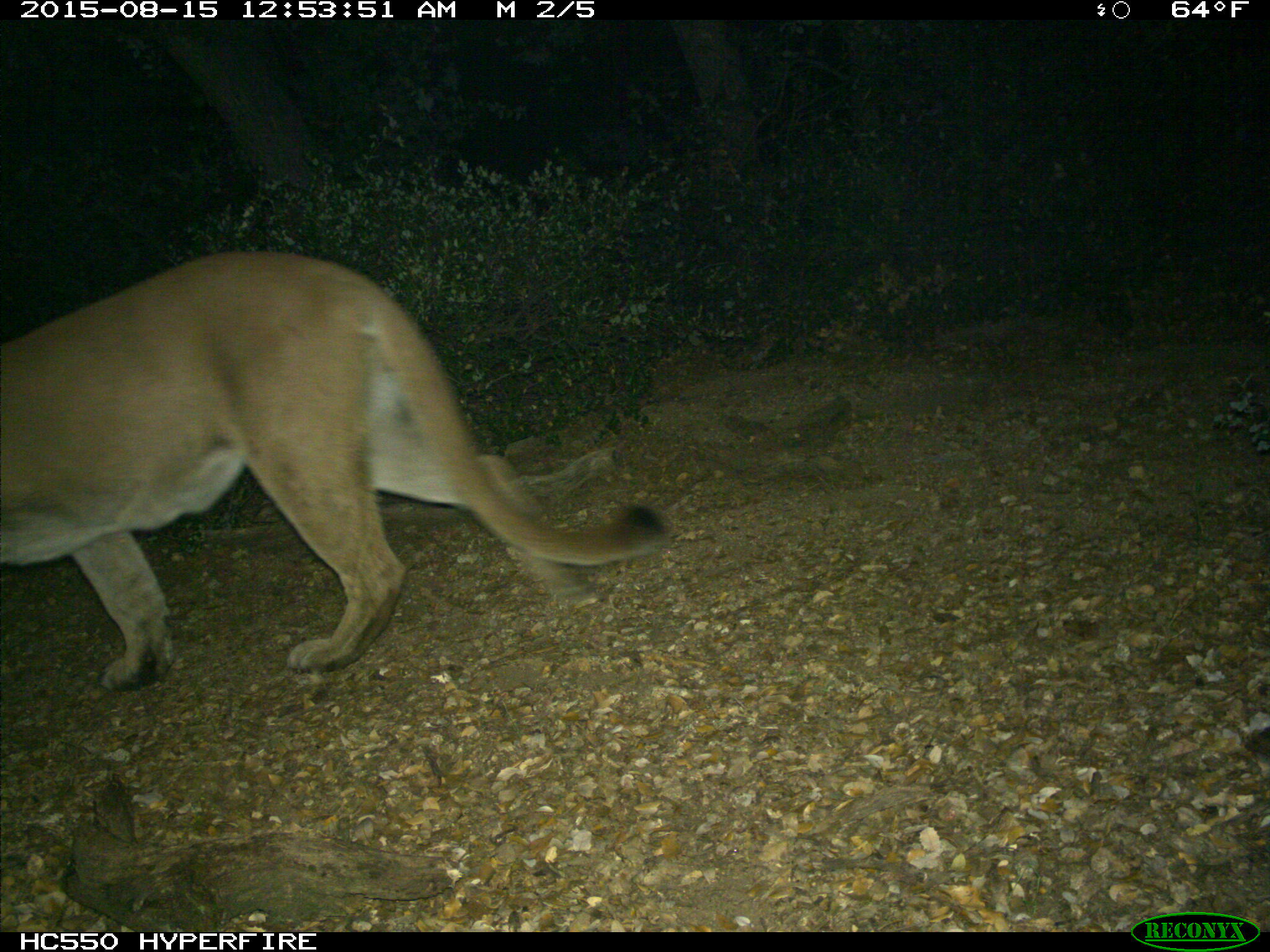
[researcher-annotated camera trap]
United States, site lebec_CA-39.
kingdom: Animalia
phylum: Chordata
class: Mammalia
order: Carnivora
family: Felidae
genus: Puma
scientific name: Puma concolor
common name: mountain lion